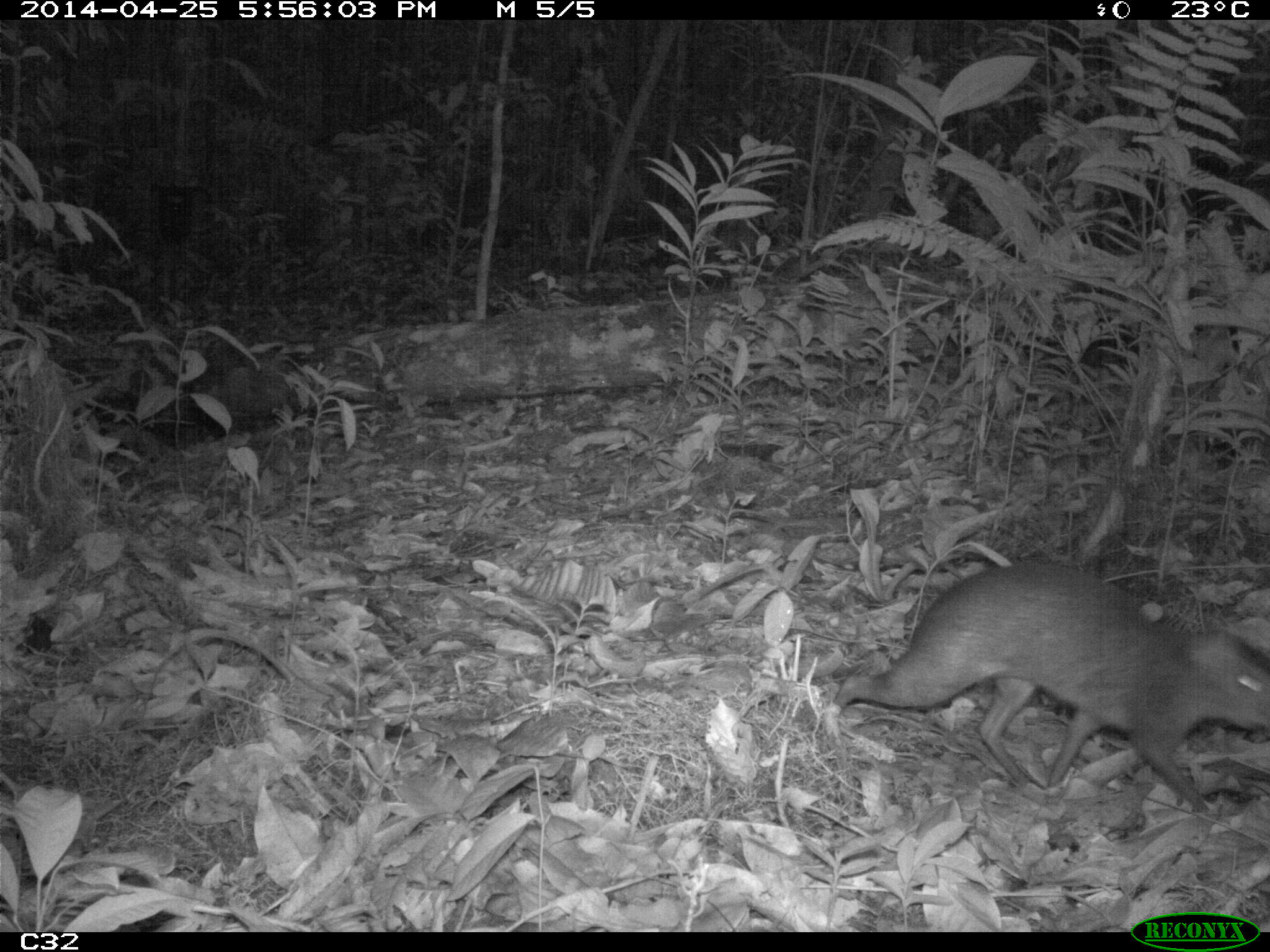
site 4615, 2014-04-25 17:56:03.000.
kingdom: Animalia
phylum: Chordata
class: Mammalia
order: Rodentia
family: Dasyproctidae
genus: Myoprocta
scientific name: Myoprocta pratti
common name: green acouchi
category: myoprocta pratii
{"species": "myoprocta pratii (green acouchi) (Myoprocta pratti)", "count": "1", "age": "adult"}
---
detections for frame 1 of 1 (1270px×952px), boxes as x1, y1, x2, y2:
myoprocta pratii: 824, 558, 1262, 818